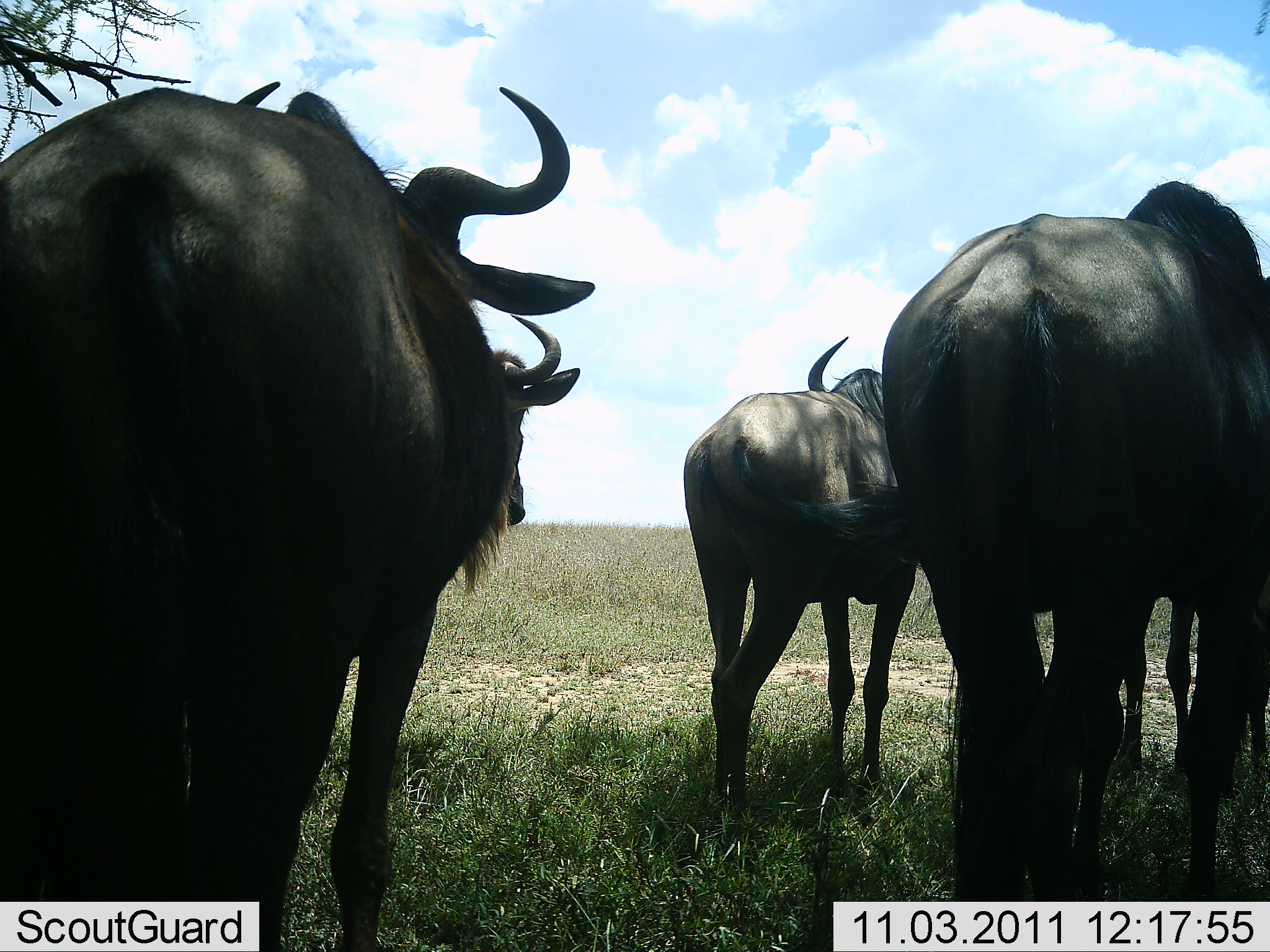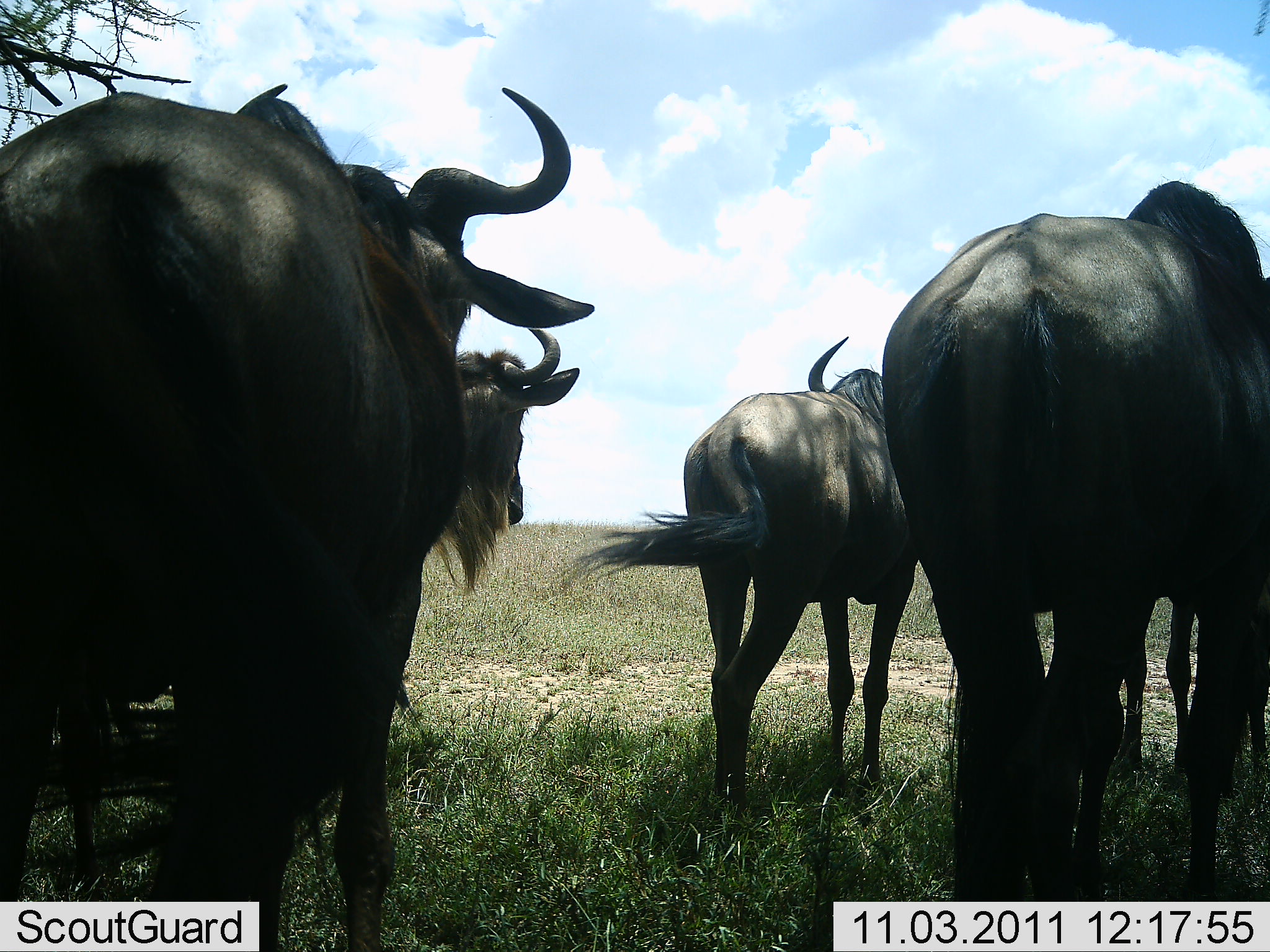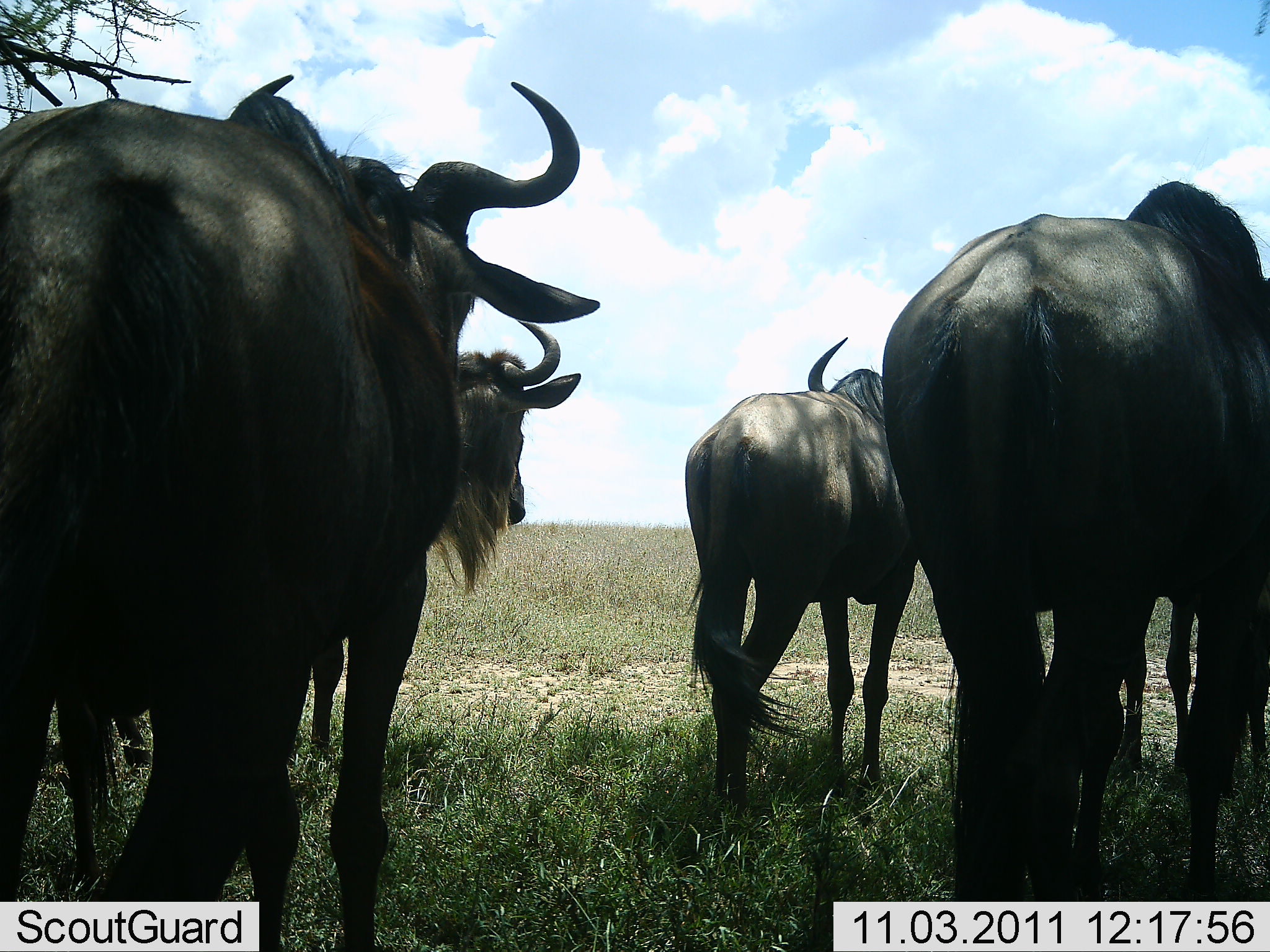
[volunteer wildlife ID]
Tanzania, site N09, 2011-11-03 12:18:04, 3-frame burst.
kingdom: Animalia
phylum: Chordata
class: Mammalia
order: Artiodactyla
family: Bovidae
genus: Connochaetes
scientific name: Connochaetes taurinus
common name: blue wildebeest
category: wildebeest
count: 4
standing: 69%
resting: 0%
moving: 31%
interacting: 0%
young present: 0%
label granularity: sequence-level